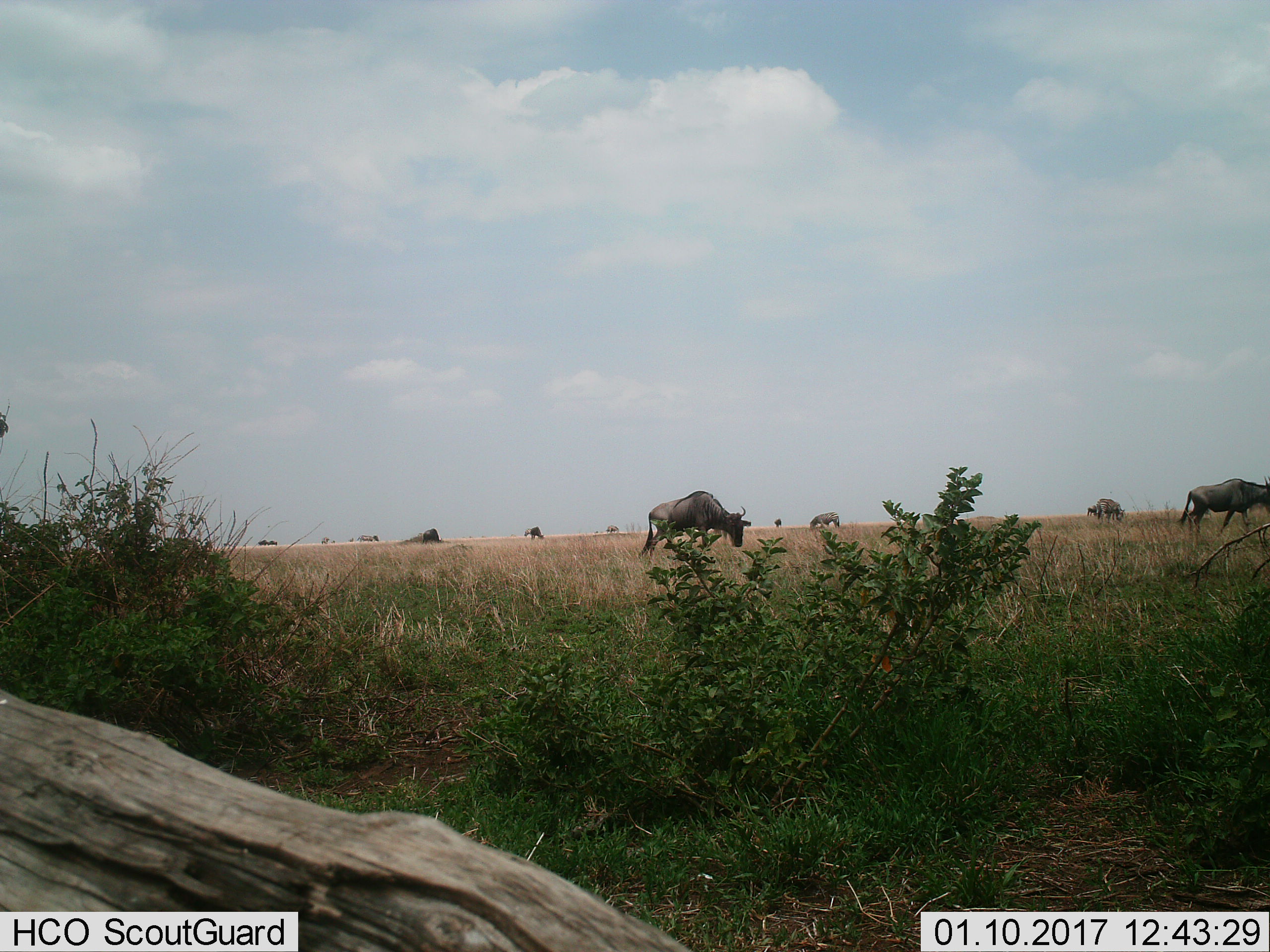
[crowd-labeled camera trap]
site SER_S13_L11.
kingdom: Animalia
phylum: Chordata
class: Mammalia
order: Artiodactyla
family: Bovidae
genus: Connochaetes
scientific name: Connochaetes taurinus taurinus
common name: blue wildebeest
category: wildebeestblue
Wildebeestblue (blue wildebeest) (Connochaetes taurinus taurinus), count 6. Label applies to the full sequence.